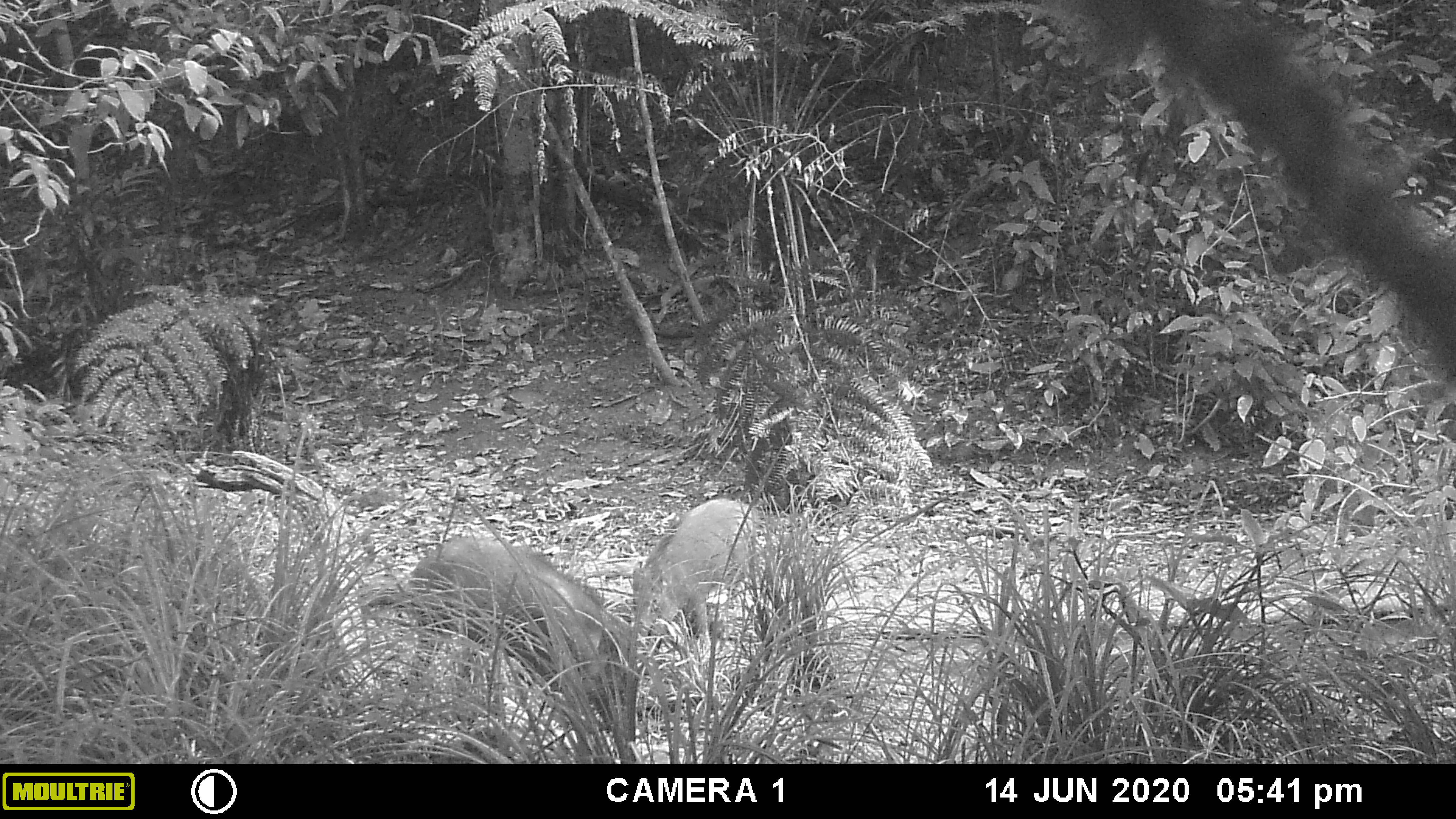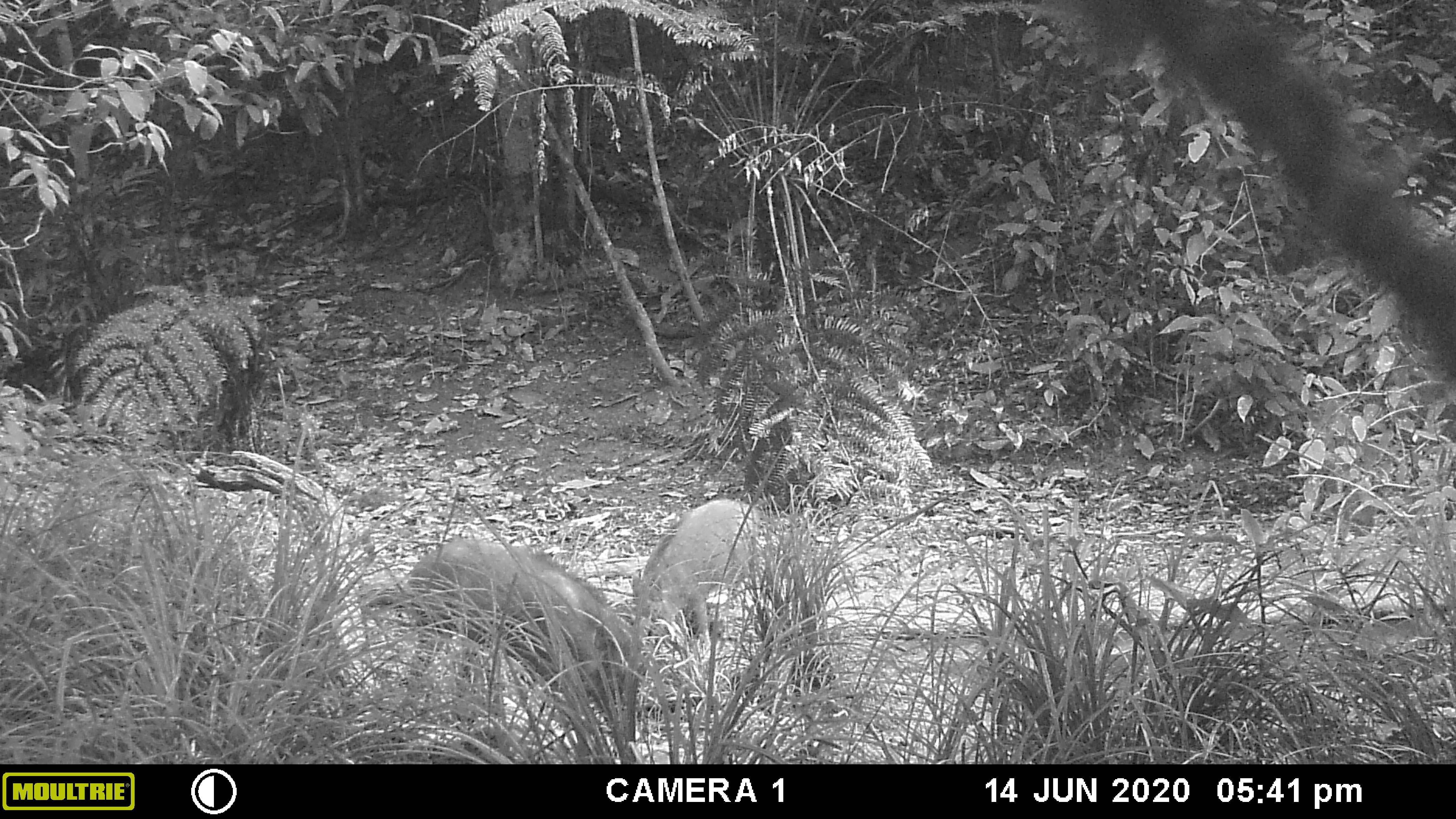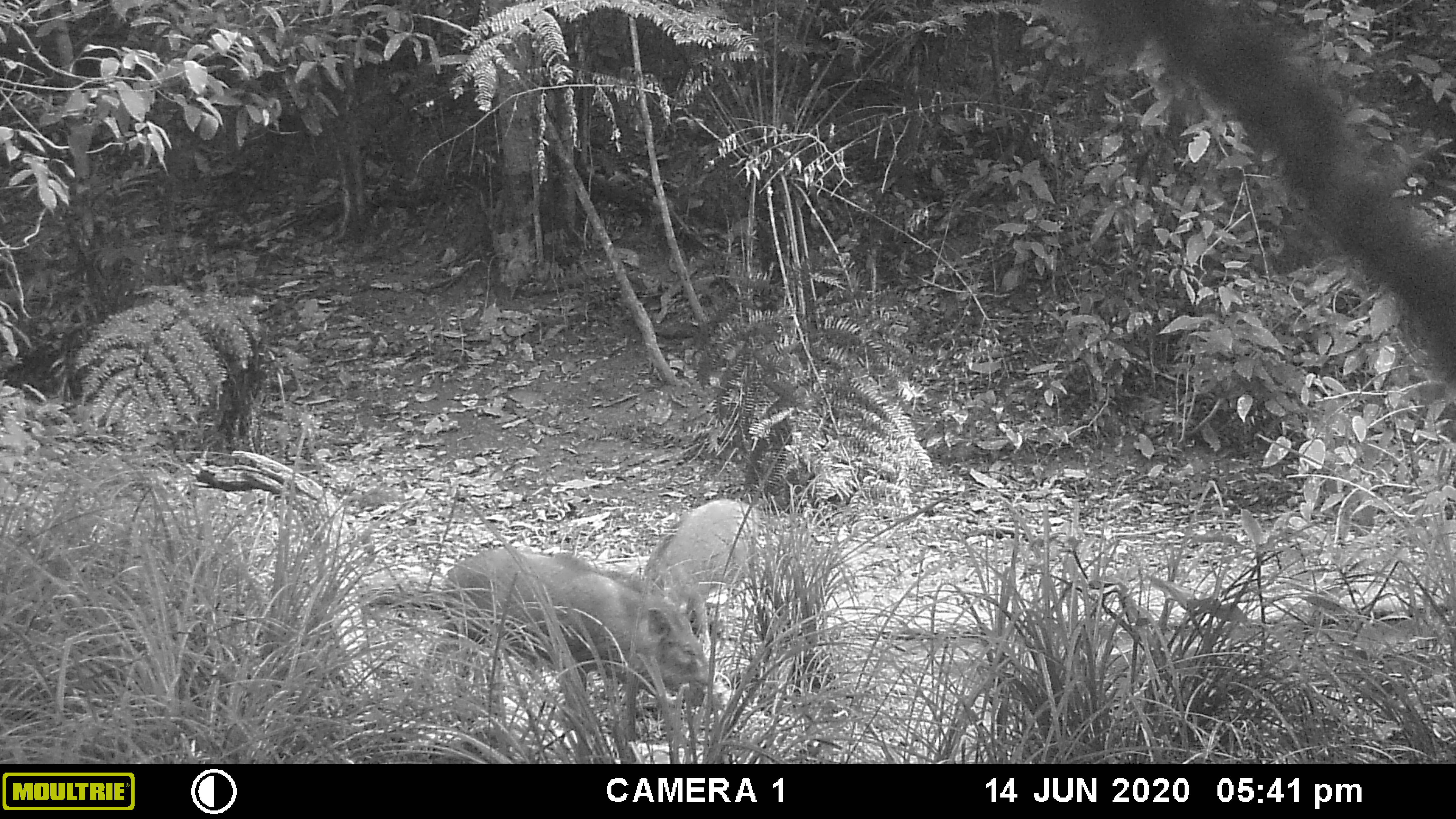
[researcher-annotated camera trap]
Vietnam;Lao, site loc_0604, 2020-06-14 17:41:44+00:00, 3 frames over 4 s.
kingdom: Animalia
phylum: Chordata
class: Mammalia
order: Artiodactyla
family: Suidae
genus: Sus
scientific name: Sus scrofa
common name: eurasian wild pig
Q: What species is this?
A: Eurasian wild pig (Sus scrofa).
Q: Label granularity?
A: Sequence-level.